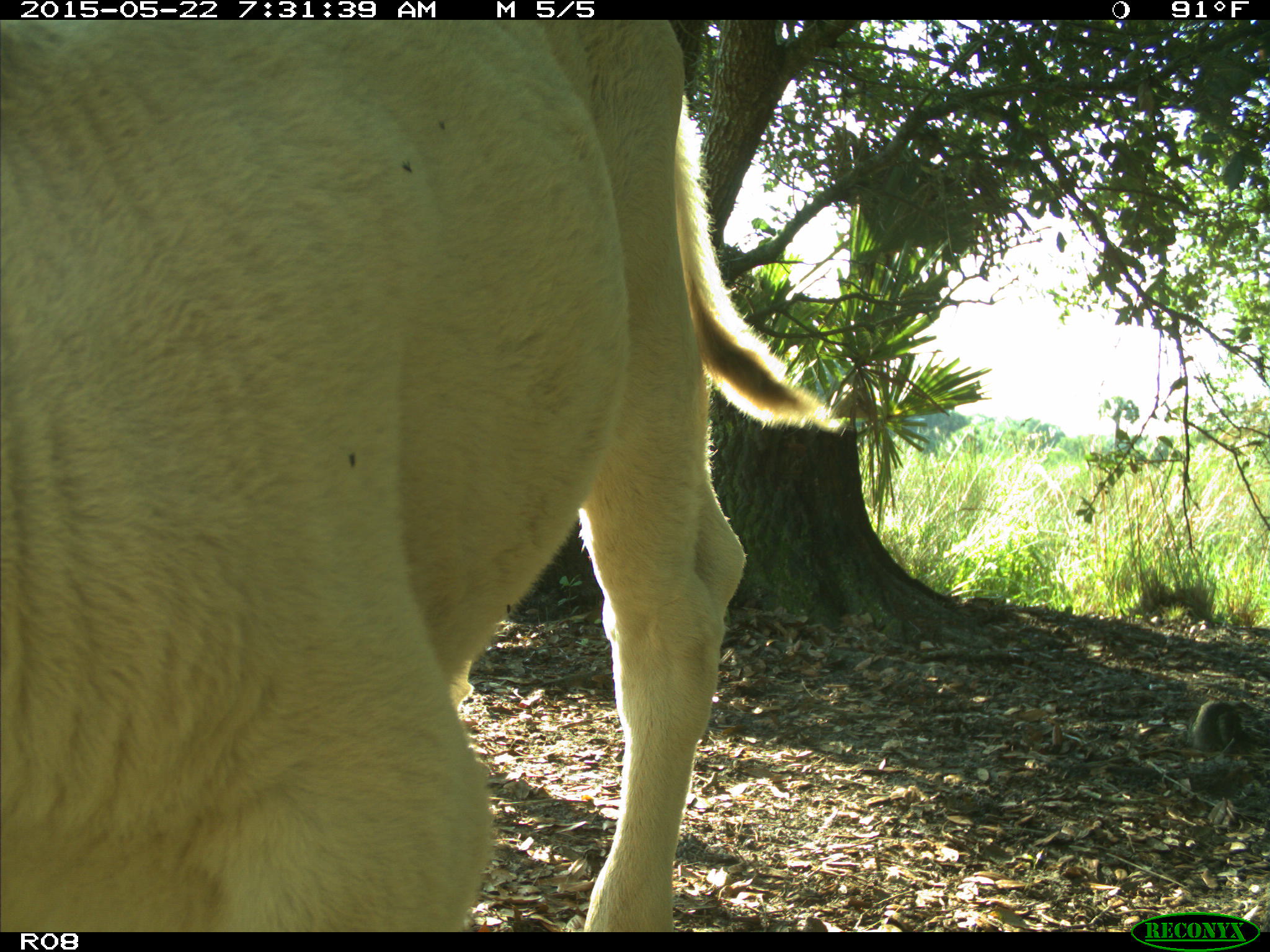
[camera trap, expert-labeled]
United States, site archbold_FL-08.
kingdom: Animalia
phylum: Chordata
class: Mammalia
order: Artiodactyla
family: Bovidae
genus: Bos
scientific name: Bos taurus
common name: domestic cow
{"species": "Bos taurus (domestic cow)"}